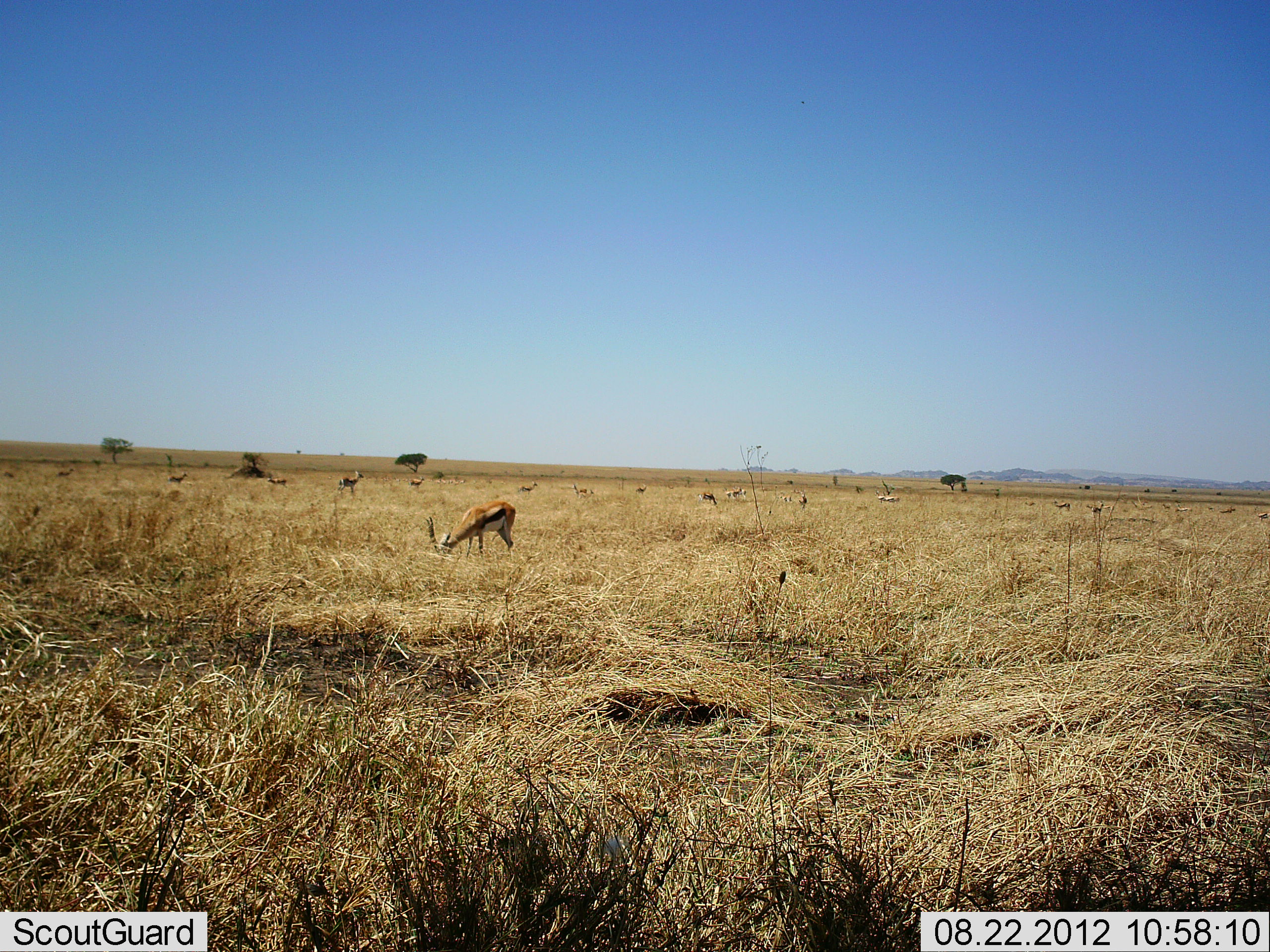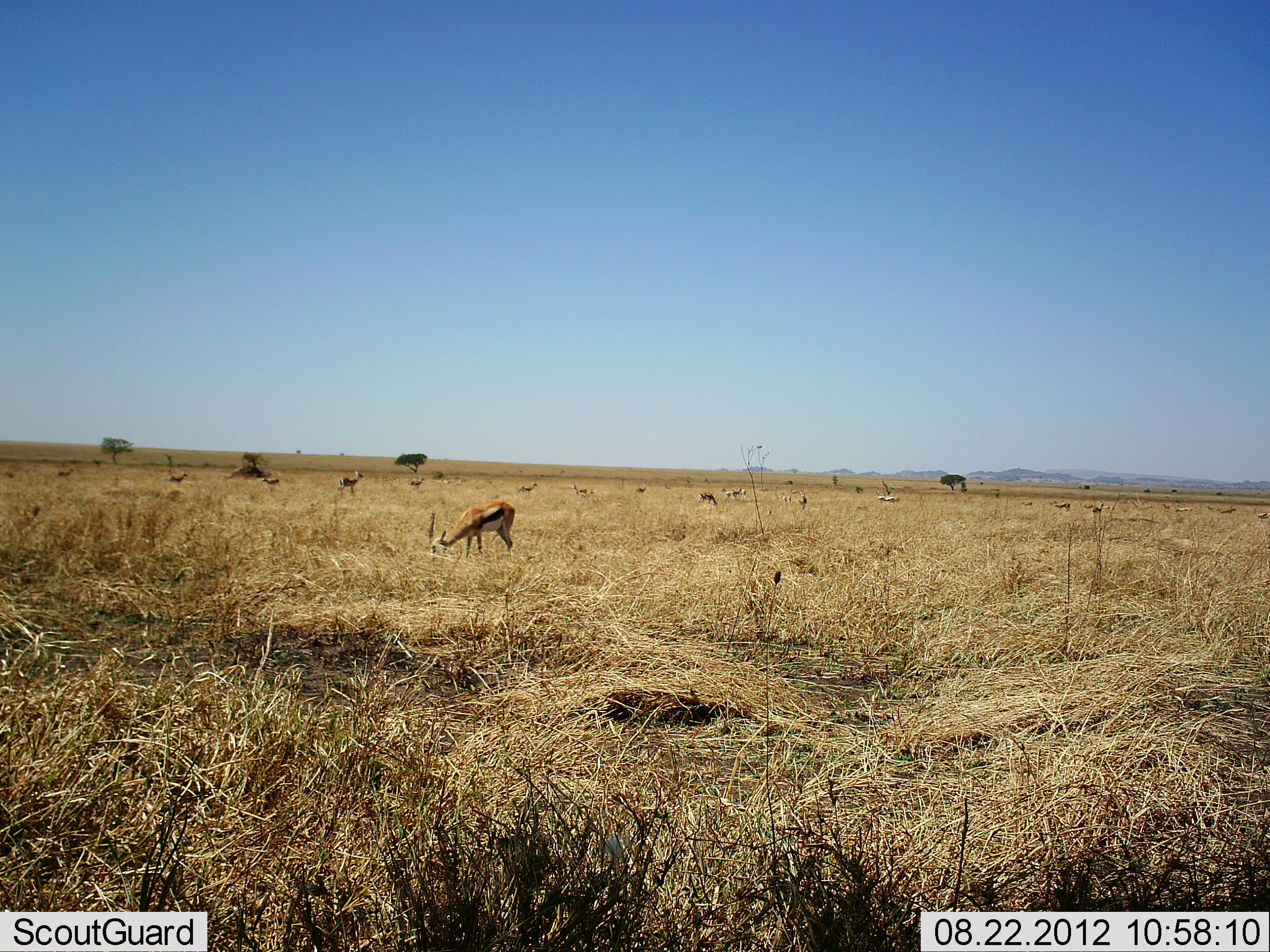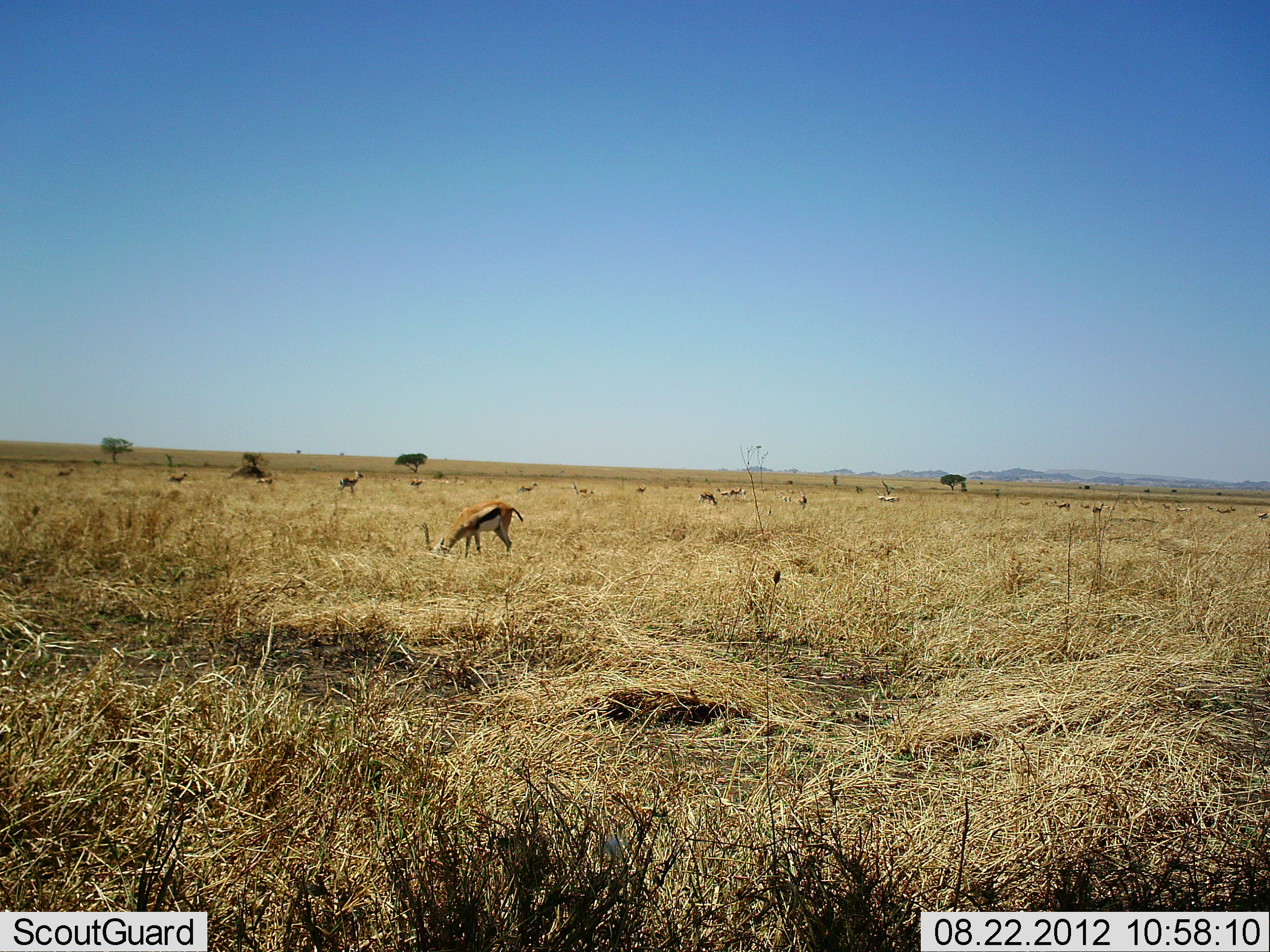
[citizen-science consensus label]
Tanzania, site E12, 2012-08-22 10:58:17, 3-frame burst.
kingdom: Animalia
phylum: Chordata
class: Mammalia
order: Artiodactyla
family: Bovidae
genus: Eudorcas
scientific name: Eudorcas thomsonii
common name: thomson's gazelle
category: gazellethomsons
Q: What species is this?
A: Gazellethomsons (thomson's gazelle) (Eudorcas thomsonii).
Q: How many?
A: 11-50.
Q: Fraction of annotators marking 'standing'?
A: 90%.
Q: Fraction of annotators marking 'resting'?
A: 0%.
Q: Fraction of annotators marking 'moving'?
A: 40%.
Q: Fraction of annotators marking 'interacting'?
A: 0%.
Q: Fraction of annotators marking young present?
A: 0%.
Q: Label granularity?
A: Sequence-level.